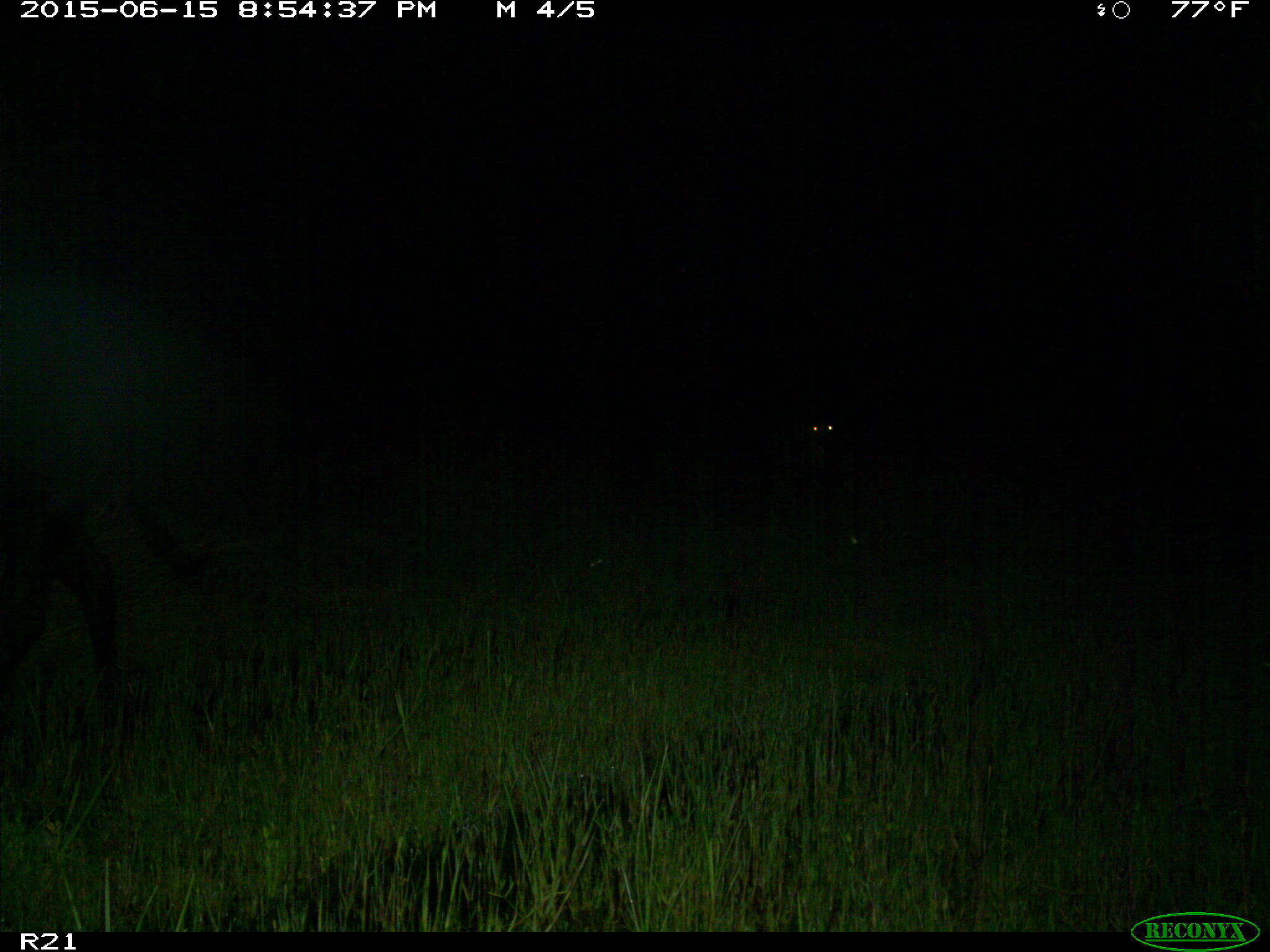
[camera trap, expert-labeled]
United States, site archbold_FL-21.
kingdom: Animalia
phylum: Chordata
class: Mammalia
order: Artiodactyla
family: Bovidae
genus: Bos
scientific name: Bos taurus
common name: domestic cow